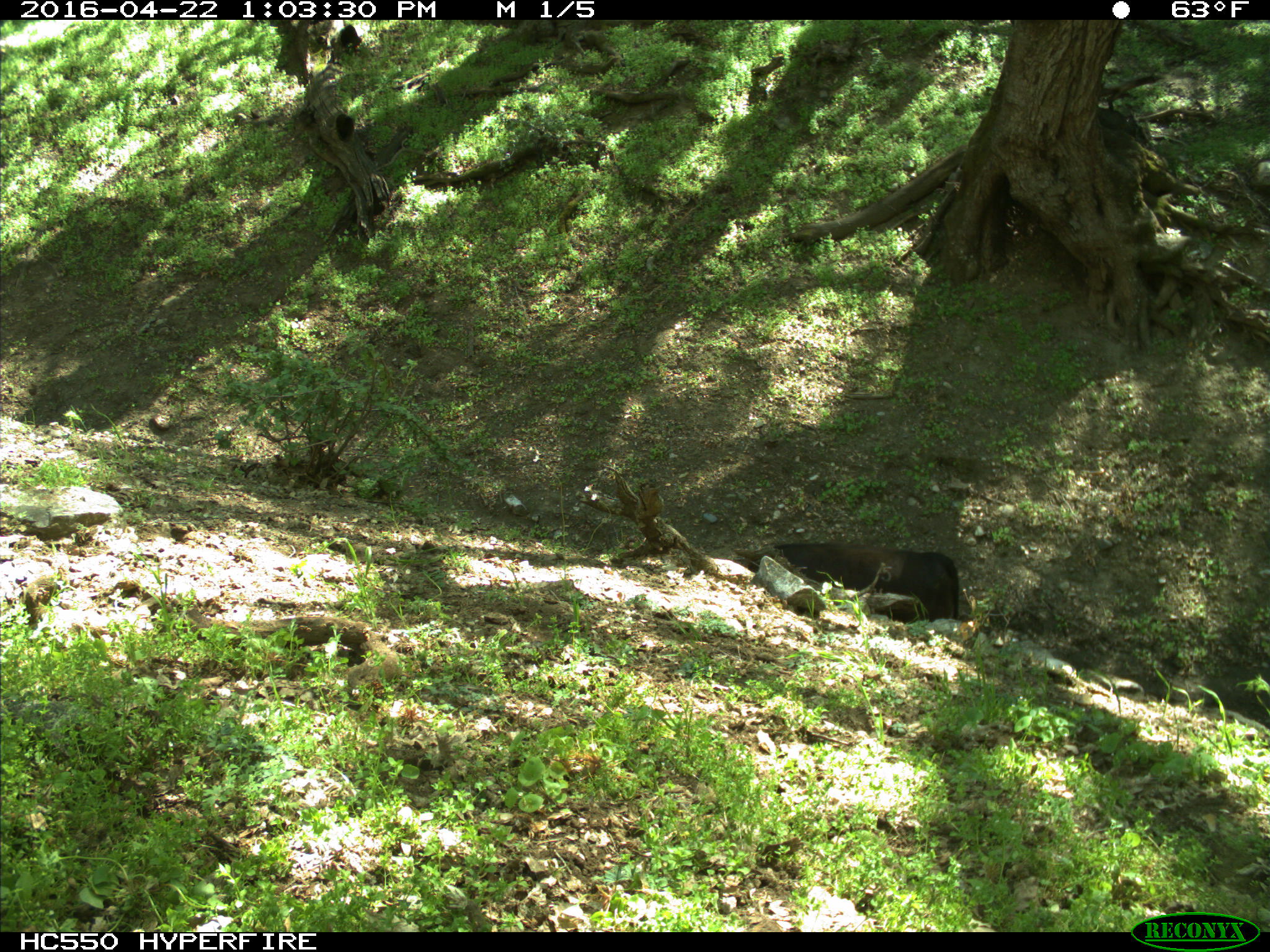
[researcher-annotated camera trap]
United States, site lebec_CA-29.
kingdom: Animalia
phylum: Chordata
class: Mammalia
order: Artiodactyla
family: Bovidae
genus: Bos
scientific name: Bos taurus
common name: domestic cow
Bos taurus (domestic cow).